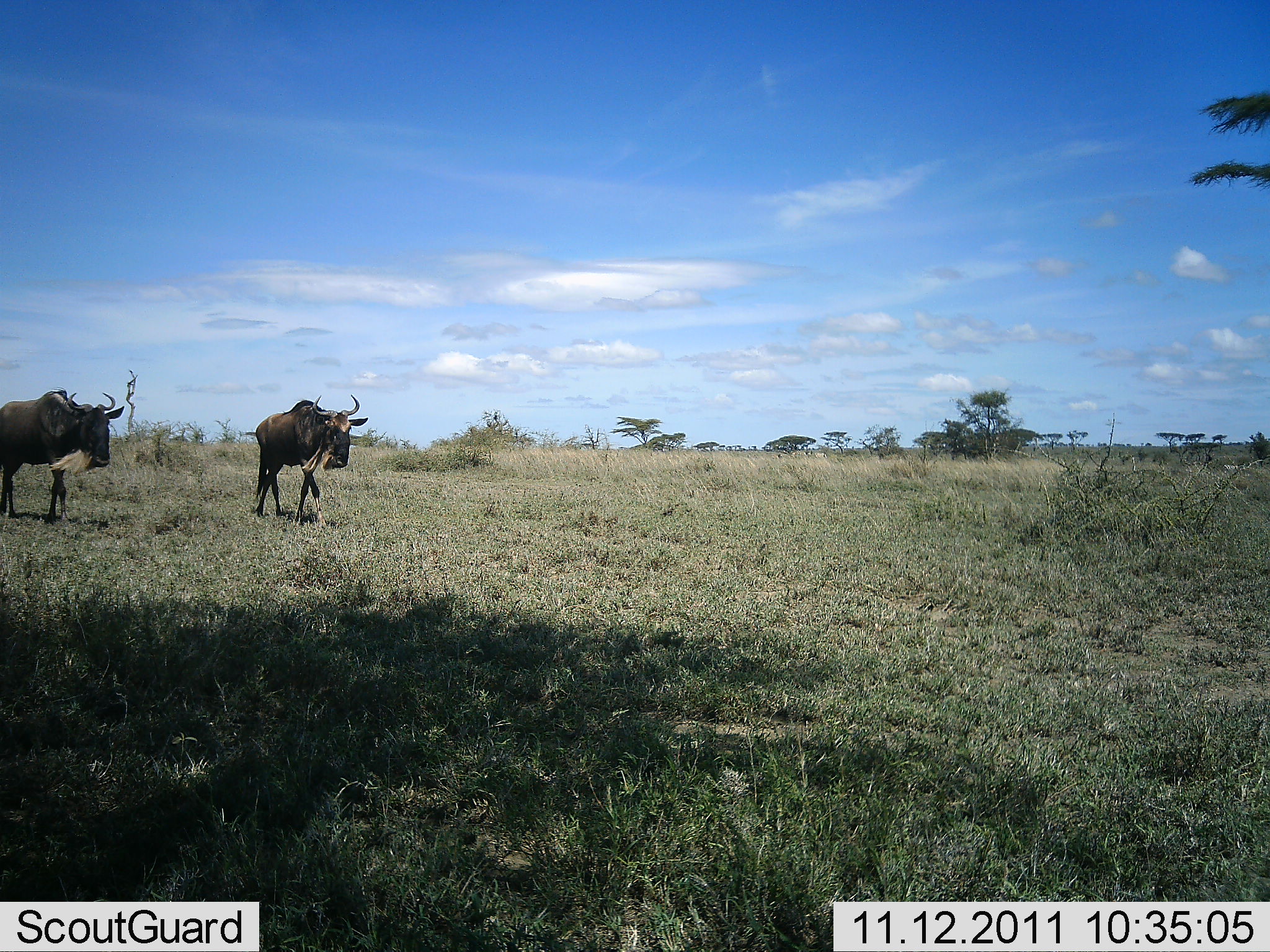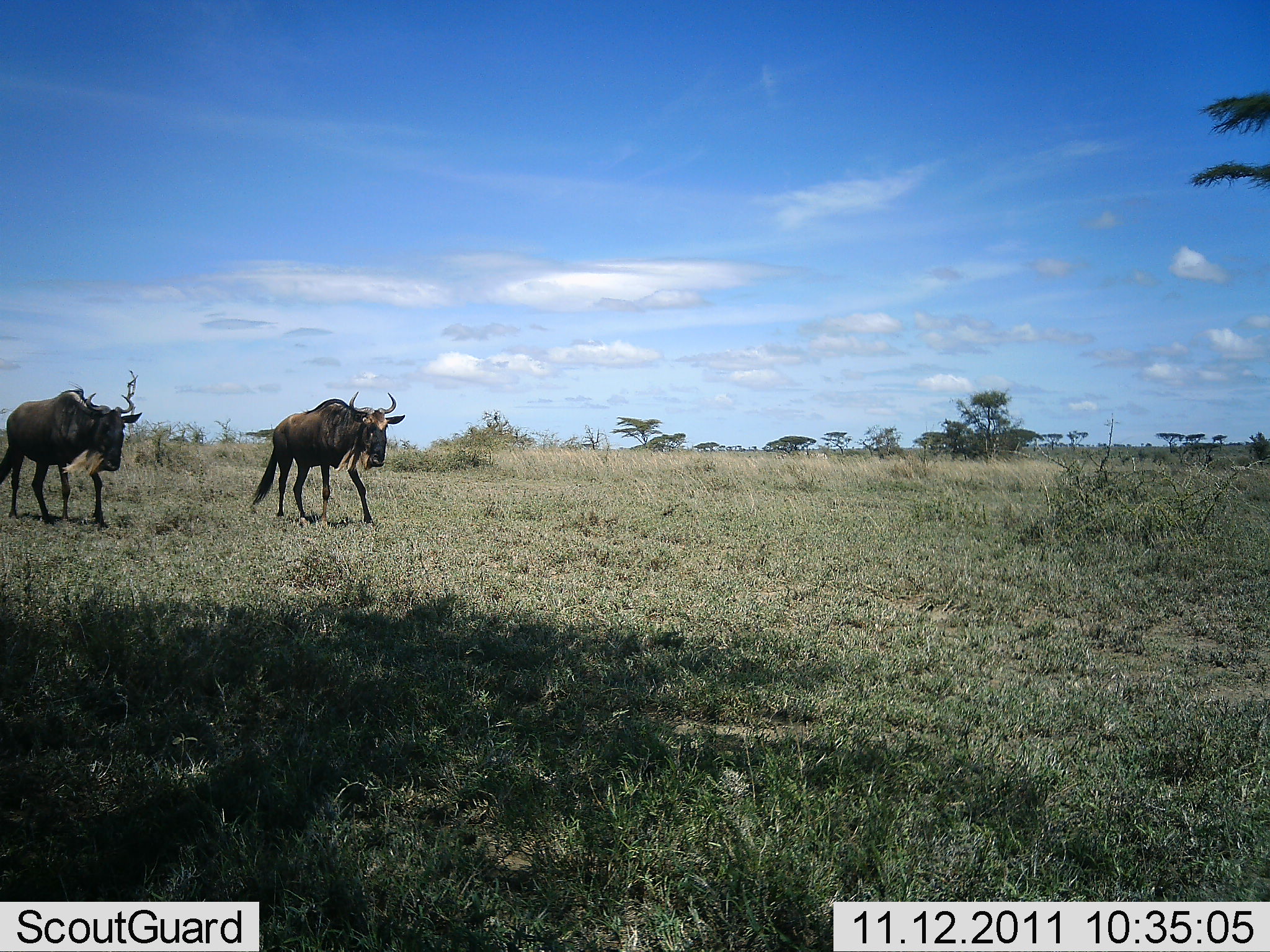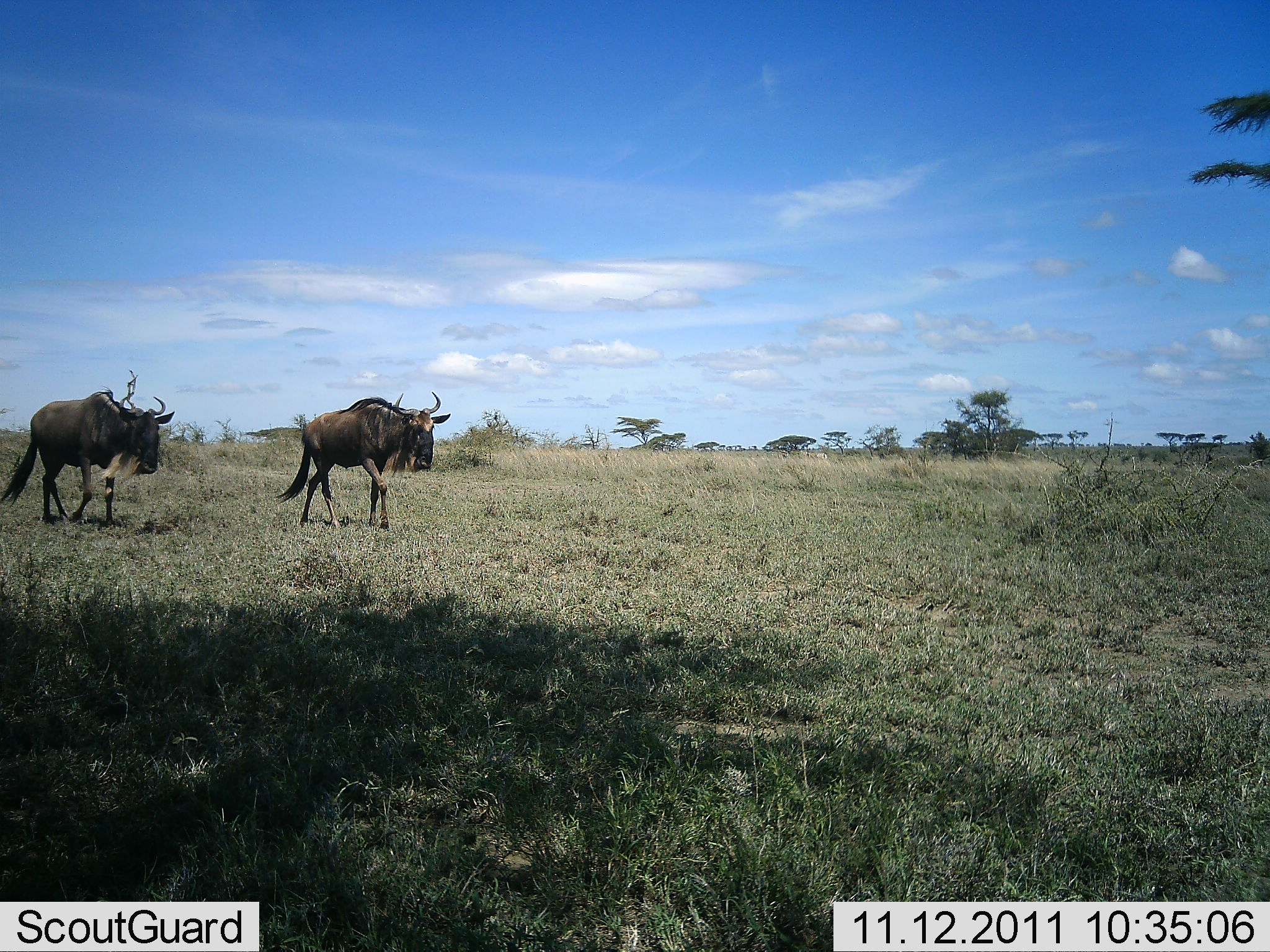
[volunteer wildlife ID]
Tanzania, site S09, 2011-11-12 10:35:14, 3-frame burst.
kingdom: Animalia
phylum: Chordata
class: Mammalia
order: Artiodactyla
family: Bovidae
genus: Connochaetes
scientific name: Connochaetes taurinus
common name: blue wildebeest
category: wildebeest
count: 2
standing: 0%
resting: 0%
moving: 100%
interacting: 0%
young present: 0%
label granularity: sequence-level